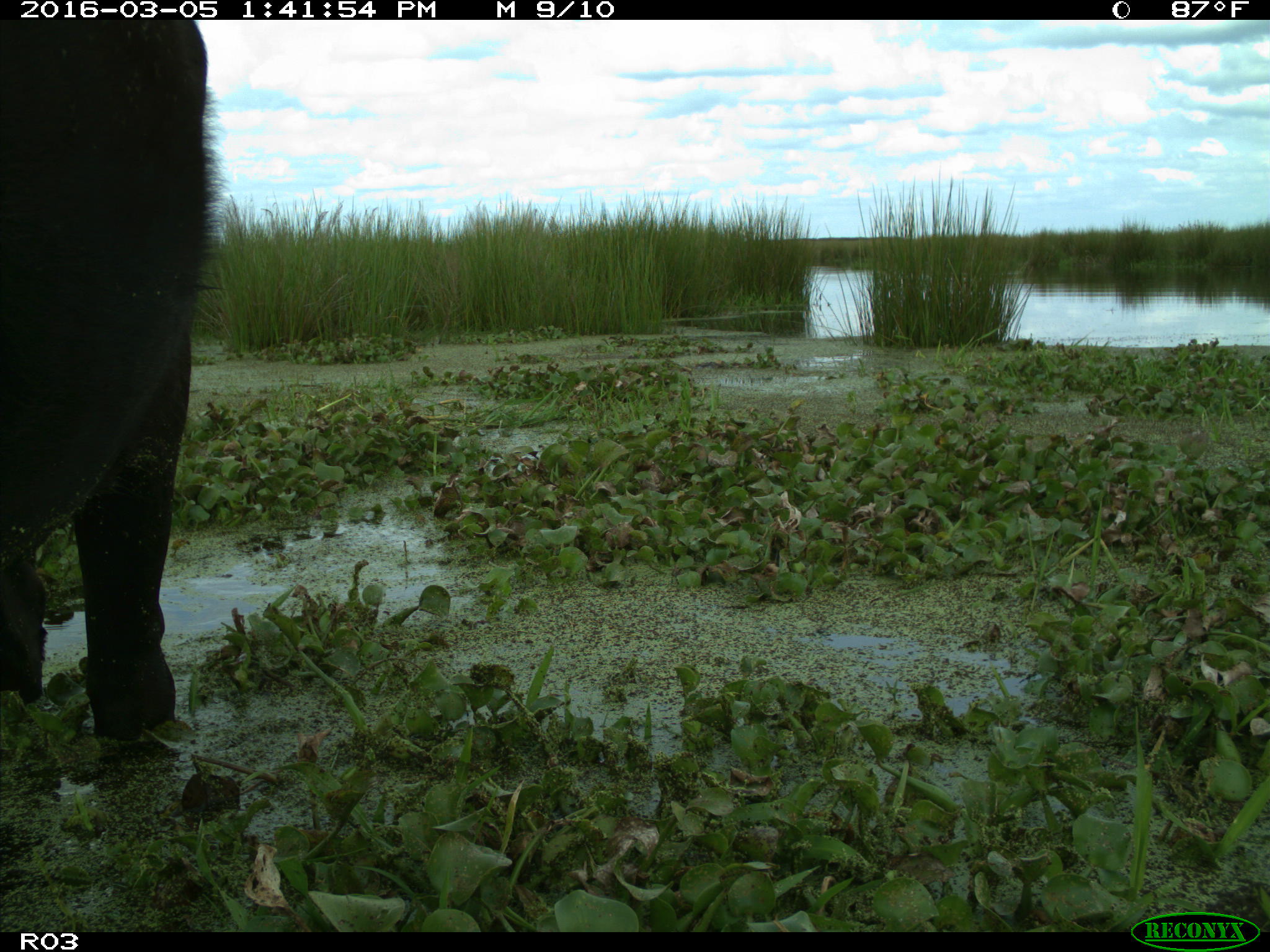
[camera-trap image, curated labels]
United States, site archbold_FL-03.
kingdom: Animalia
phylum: Chordata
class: Mammalia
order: Artiodactyla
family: Bovidae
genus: Bos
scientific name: Bos taurus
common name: domestic cow